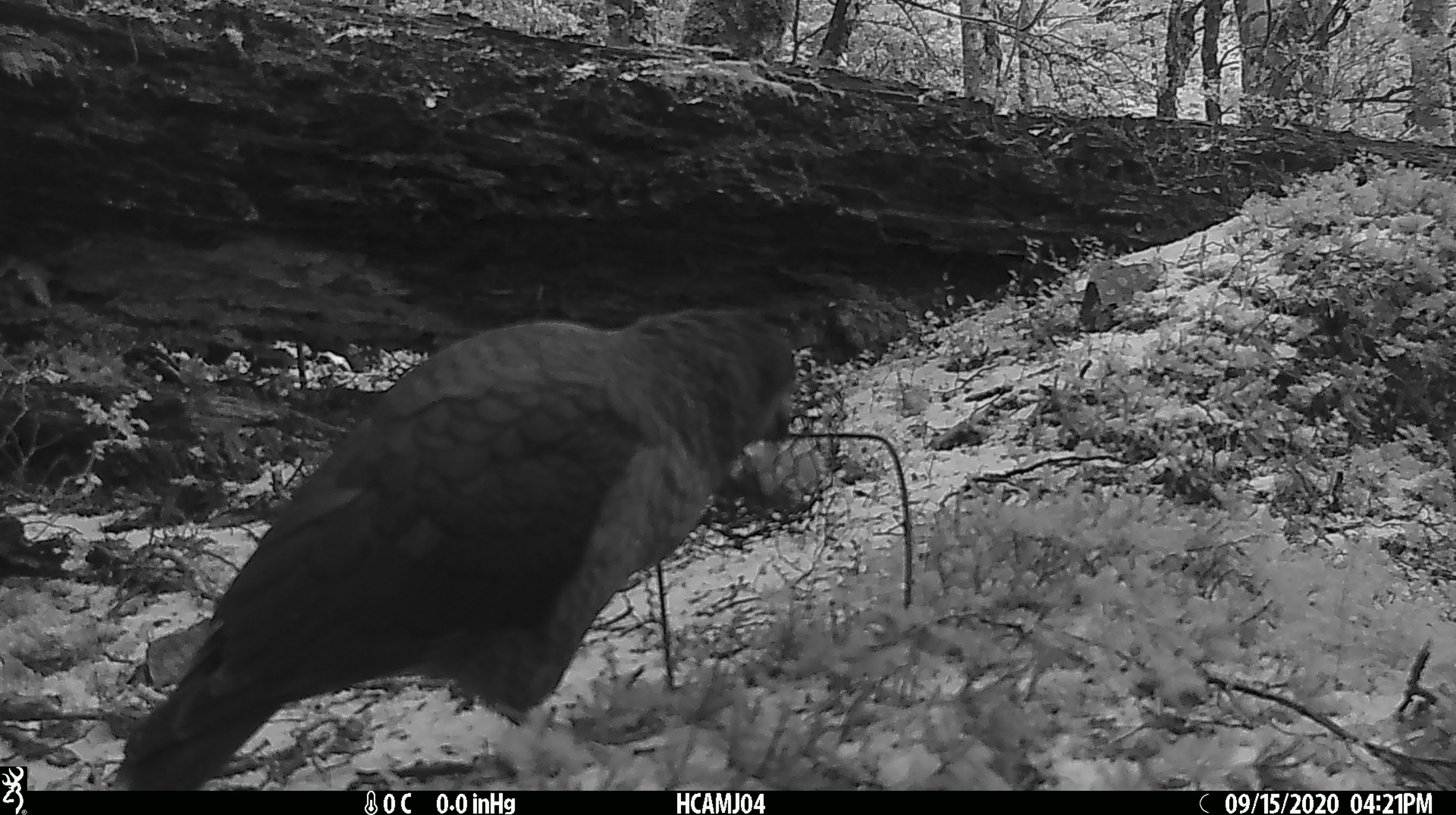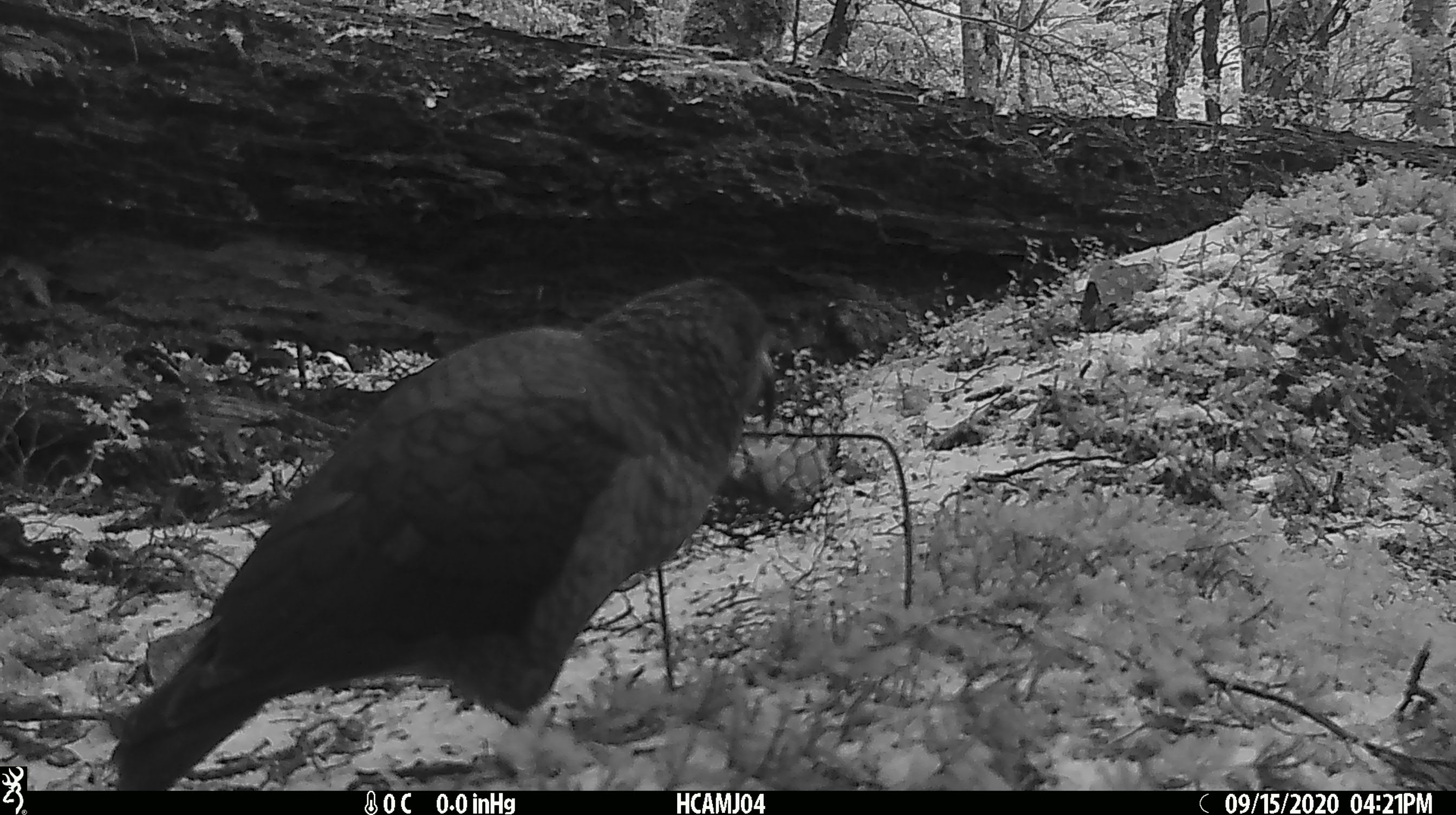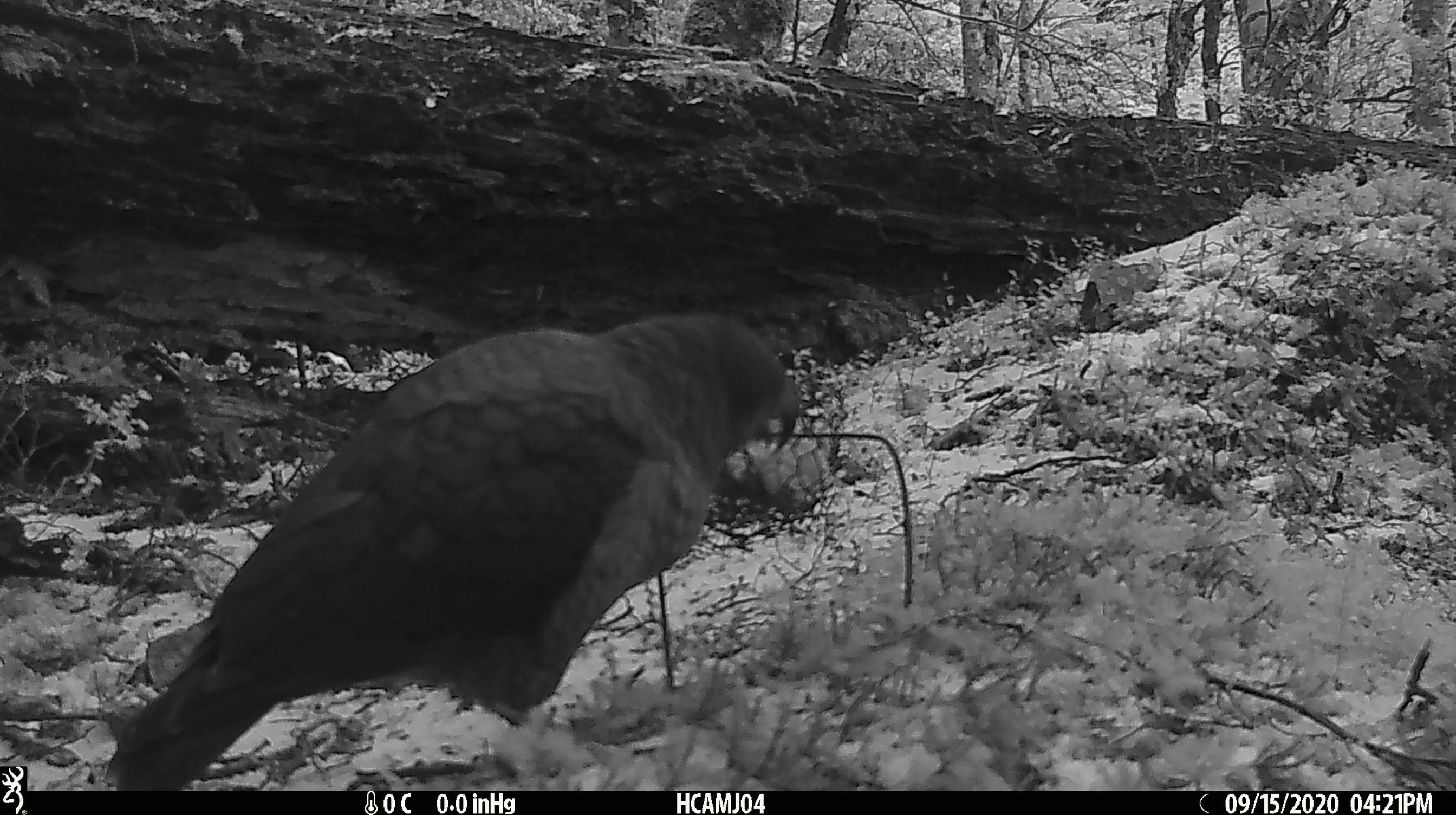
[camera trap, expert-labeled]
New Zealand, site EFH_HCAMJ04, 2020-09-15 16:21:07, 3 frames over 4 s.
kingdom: Animalia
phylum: Chordata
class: Aves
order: Psittaciformes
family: Strigopidae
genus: Nestor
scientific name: Nestor notabilis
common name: kea